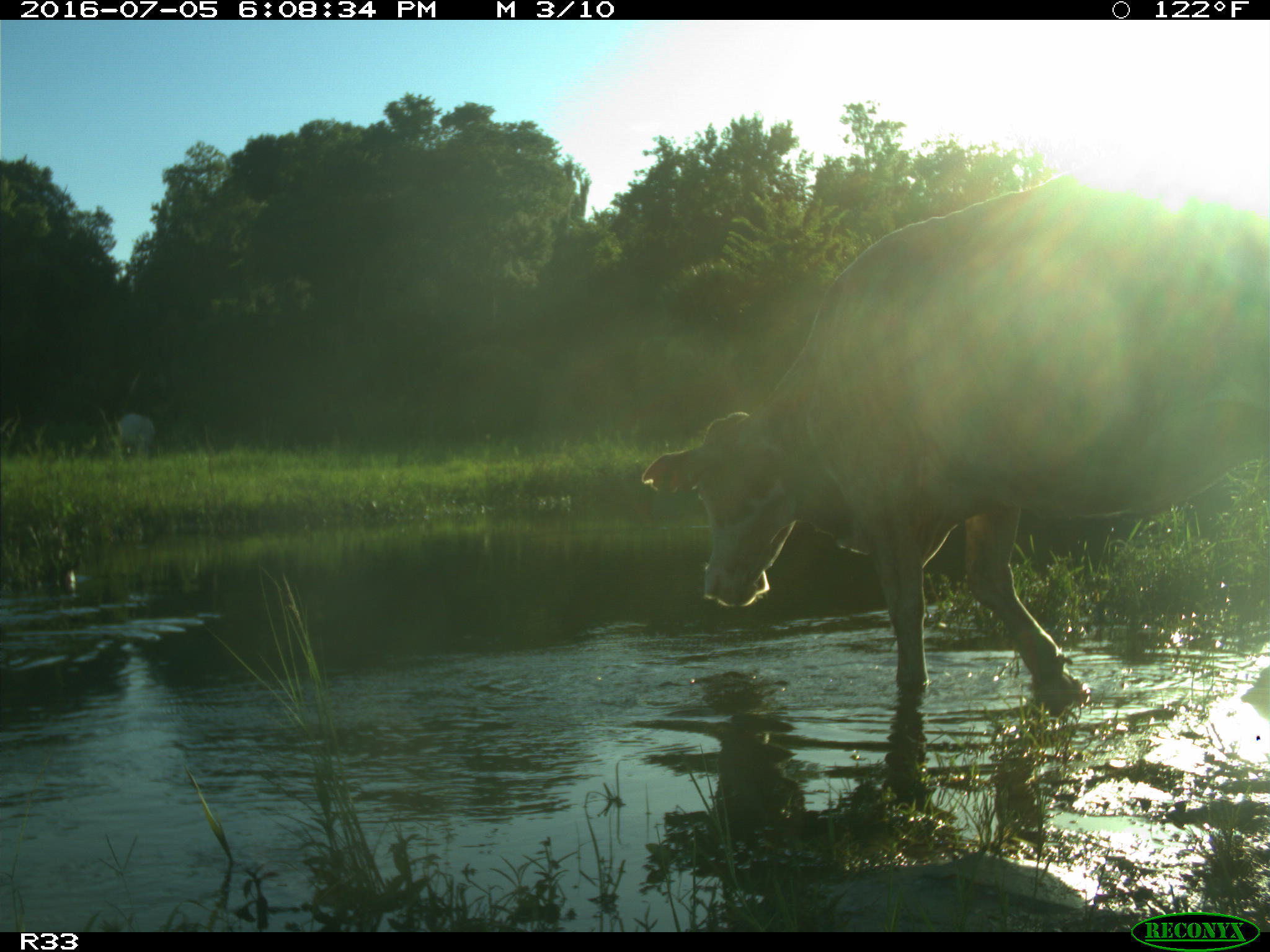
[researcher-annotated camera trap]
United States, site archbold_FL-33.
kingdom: Animalia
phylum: Chordata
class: Mammalia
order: Artiodactyla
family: Bovidae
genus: Bos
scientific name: Bos taurus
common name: domestic cow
Bos taurus (domestic cow).